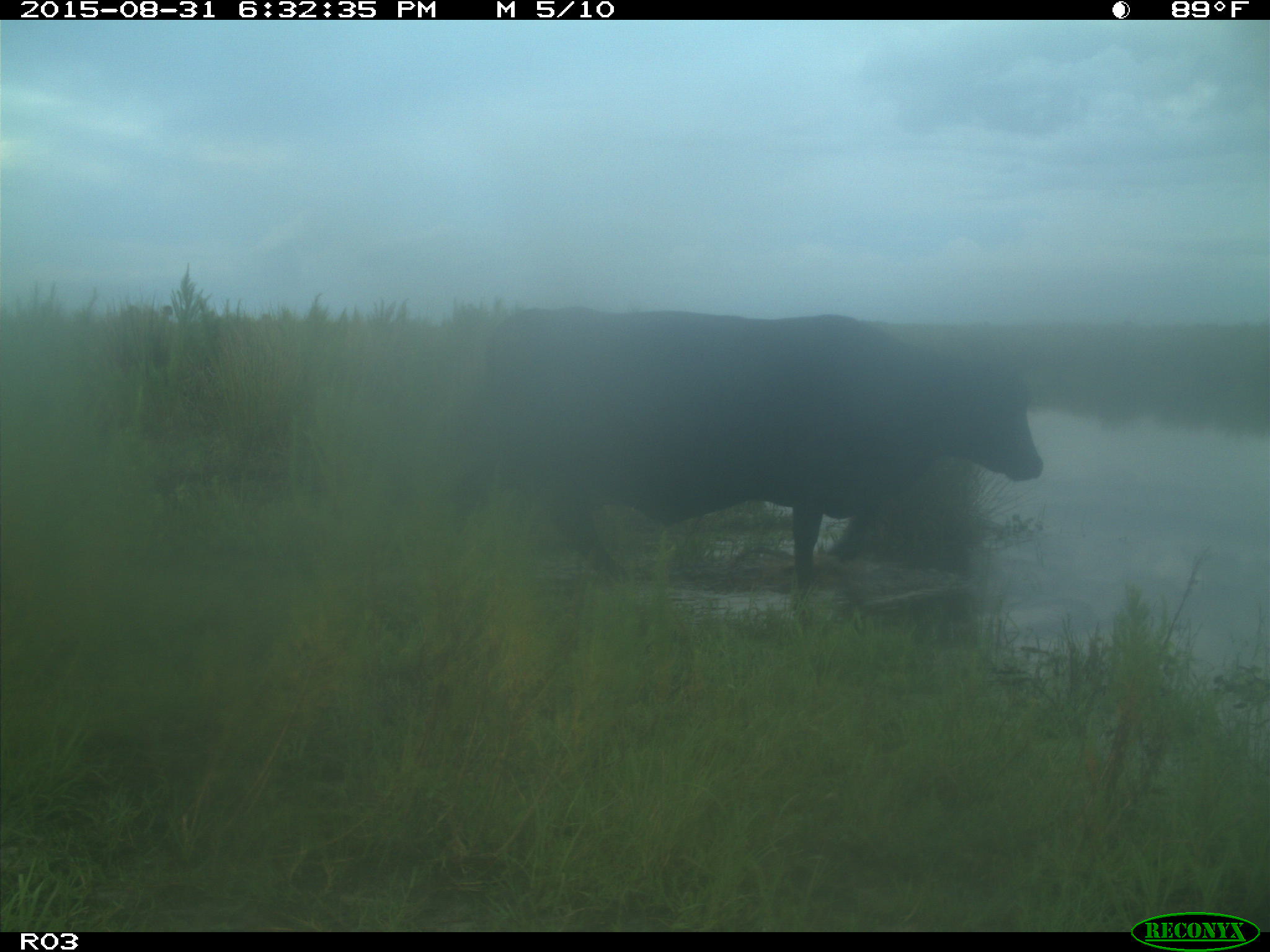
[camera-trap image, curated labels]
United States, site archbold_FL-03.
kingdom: Animalia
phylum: Chordata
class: Mammalia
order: Artiodactyla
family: Bovidae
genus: Bos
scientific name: Bos taurus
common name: domestic cow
Bos taurus (domestic cow).